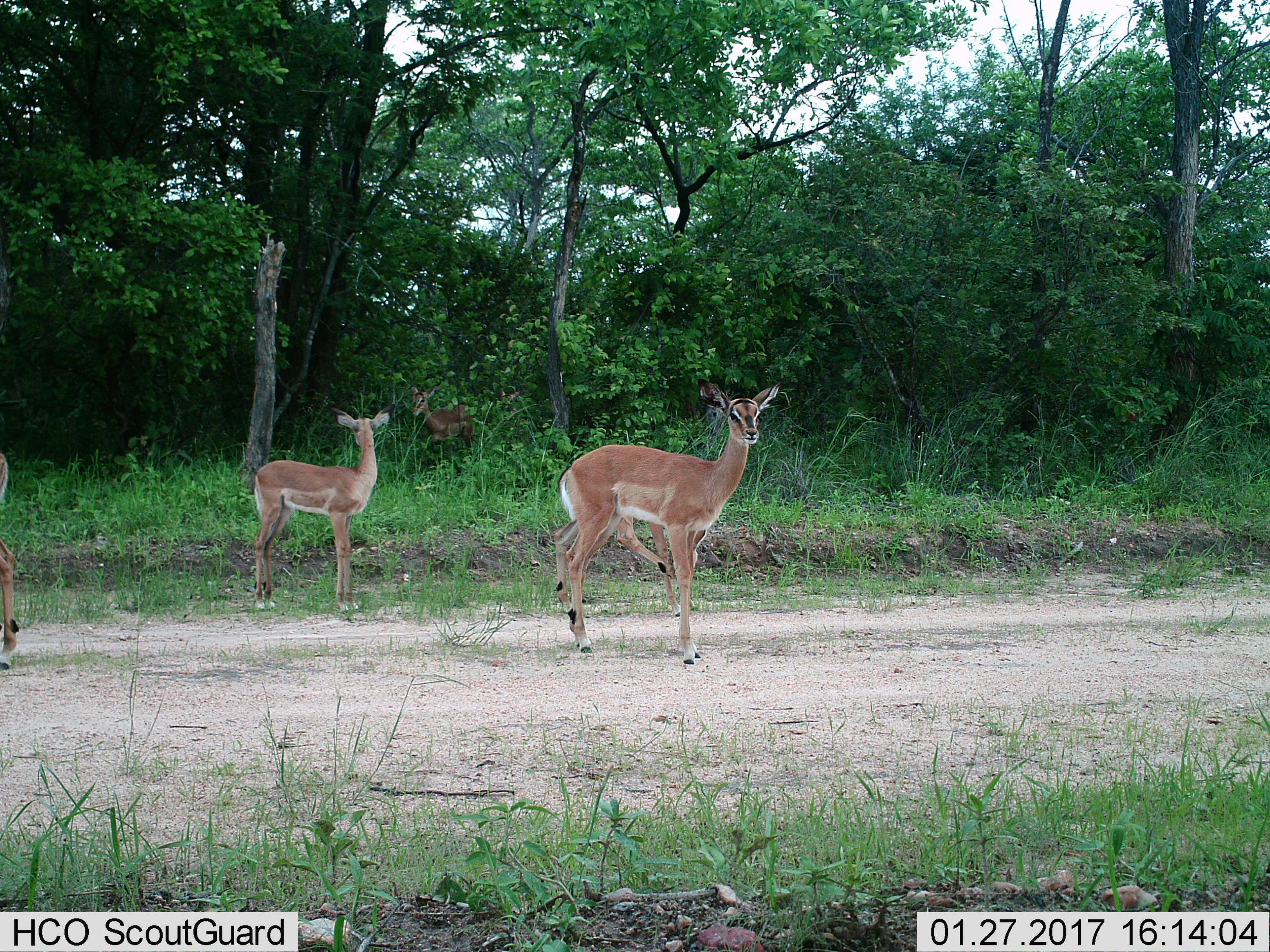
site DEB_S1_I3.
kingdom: Animalia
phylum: Chordata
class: Mammalia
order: Artiodactyla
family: Bovidae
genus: Aepyceros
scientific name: Aepyceros melampus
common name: impala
Impala (Aepyceros melampus), count 5. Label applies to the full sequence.